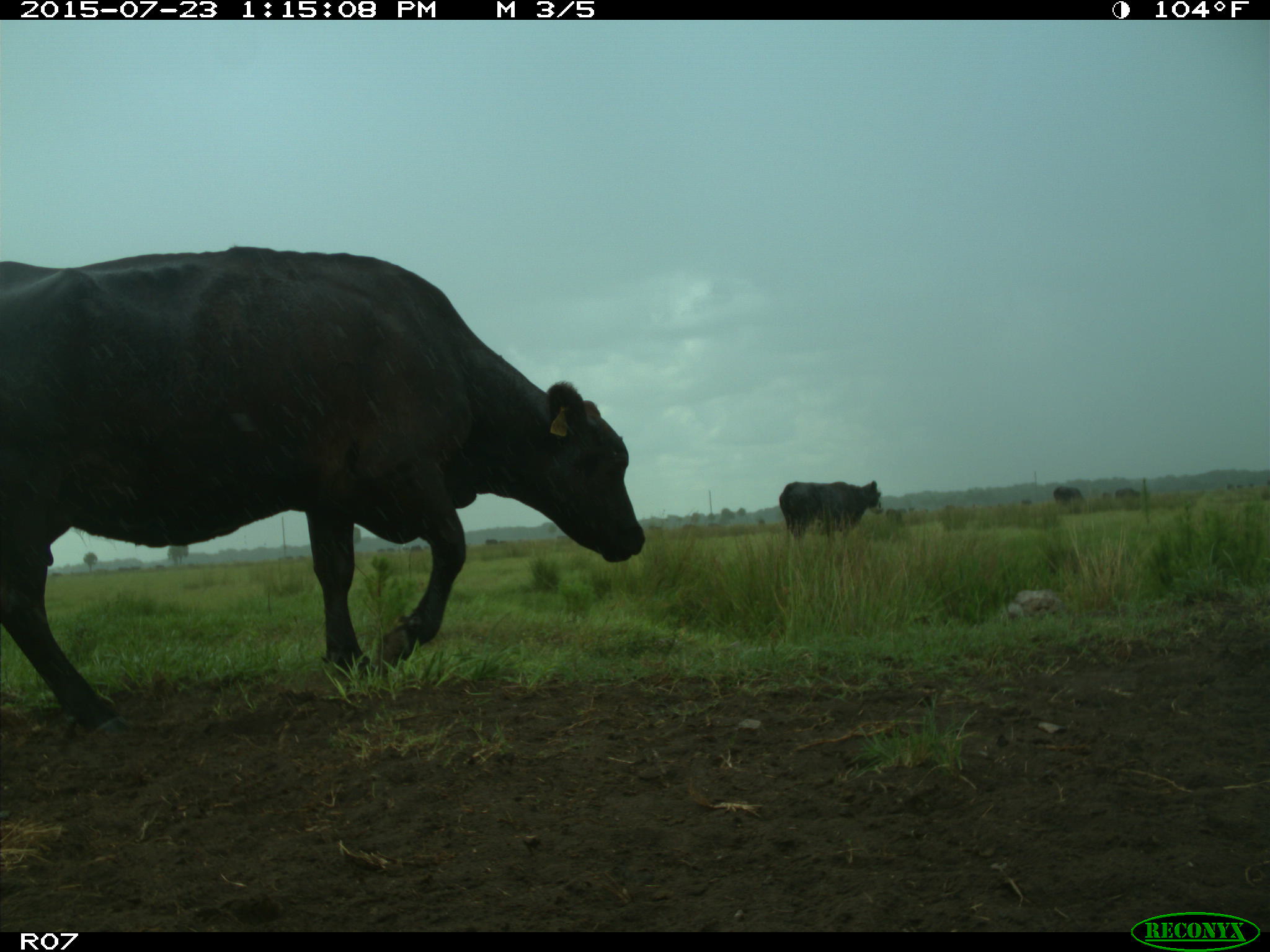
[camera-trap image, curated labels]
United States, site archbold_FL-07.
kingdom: Animalia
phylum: Chordata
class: Mammalia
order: Artiodactyla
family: Bovidae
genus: Bos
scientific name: Bos taurus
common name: domestic cow